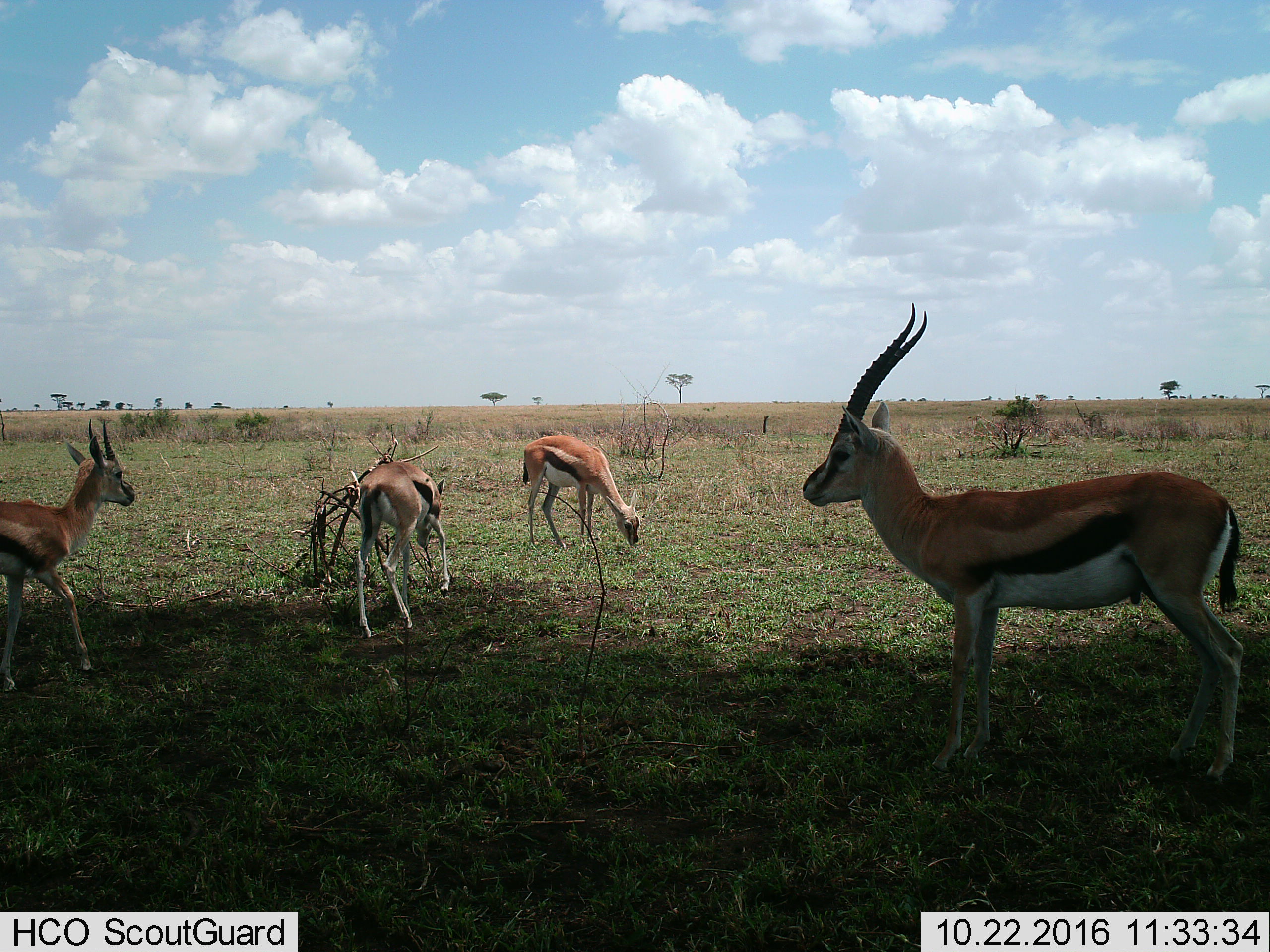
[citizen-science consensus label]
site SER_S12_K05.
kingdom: Animalia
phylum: Chordata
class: Mammalia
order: Artiodactyla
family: Bovidae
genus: Eudorcas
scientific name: Eudorcas thomsonii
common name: thomson's gazelle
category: gazellethomsons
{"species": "gazellethomsons (thomson's gazelle) (Eudorcas thomsonii)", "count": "4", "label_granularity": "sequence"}